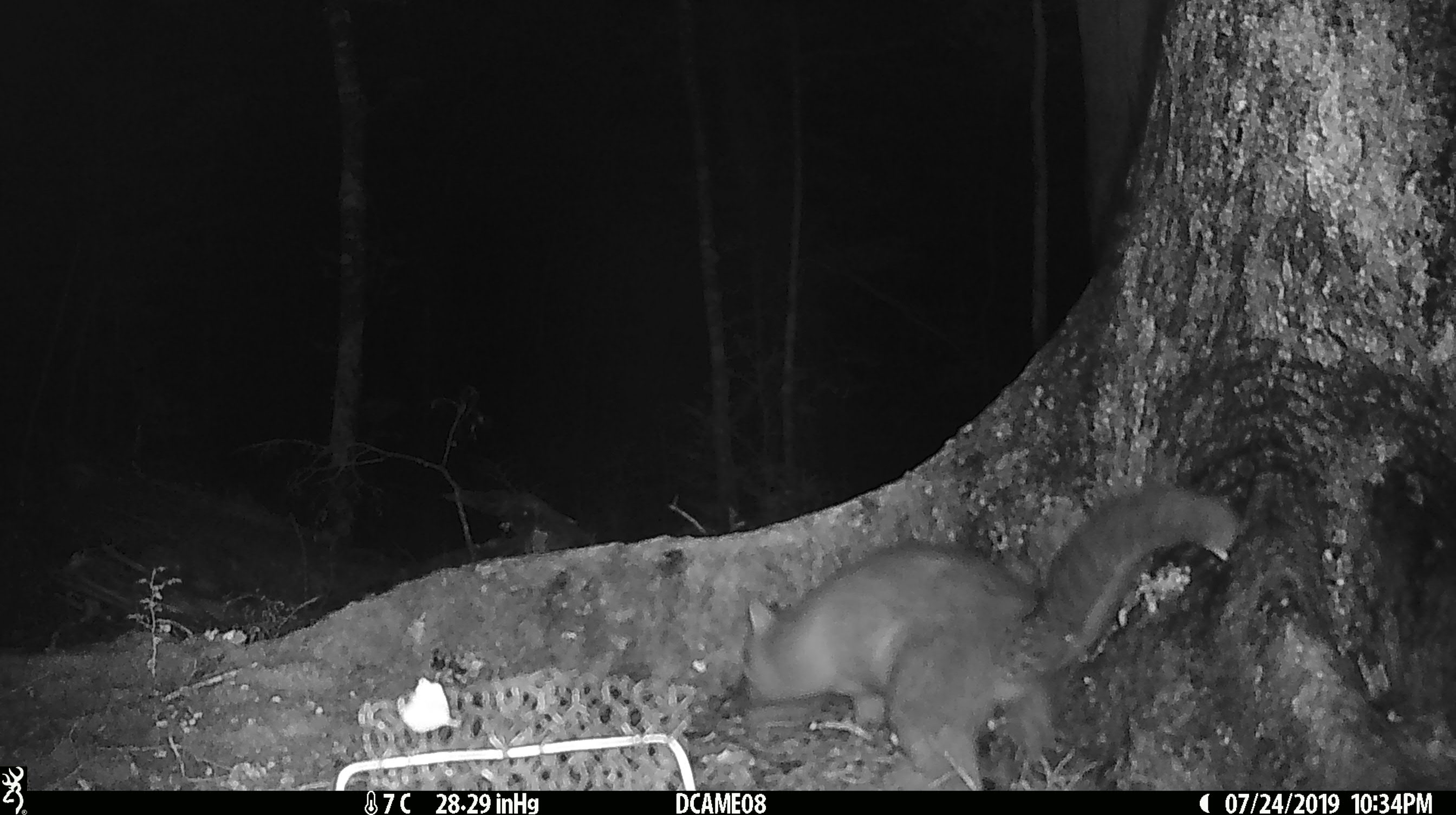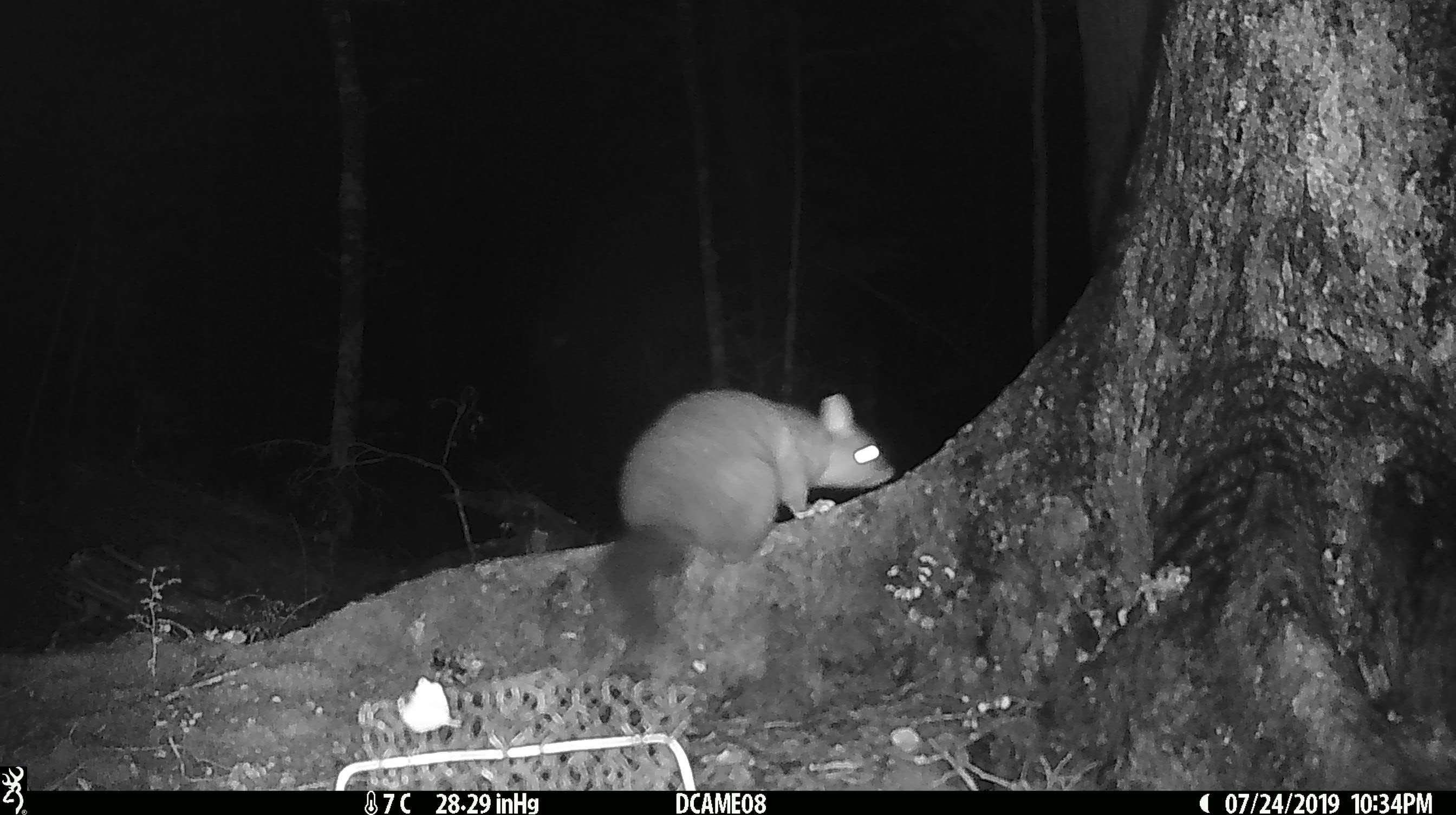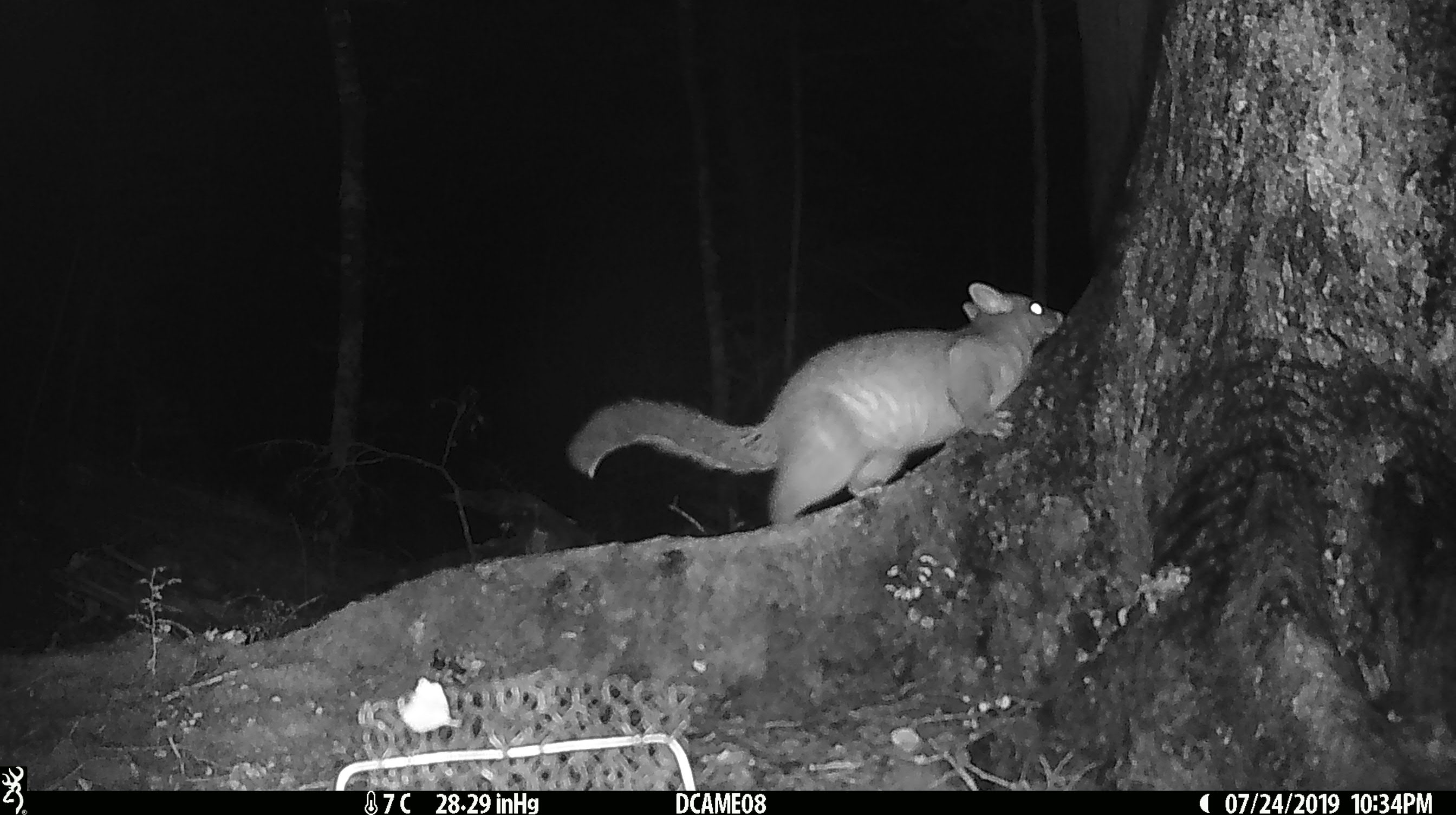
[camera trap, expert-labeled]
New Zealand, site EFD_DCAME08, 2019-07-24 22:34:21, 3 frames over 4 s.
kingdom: Animalia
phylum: Chordata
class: Mammalia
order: Diprotodontia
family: Phalangeridae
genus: Trichosurus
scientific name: Trichosurus vulpecula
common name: common brushtail possum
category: possum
Possum (common brushtail possum) (Trichosurus vulpecula).